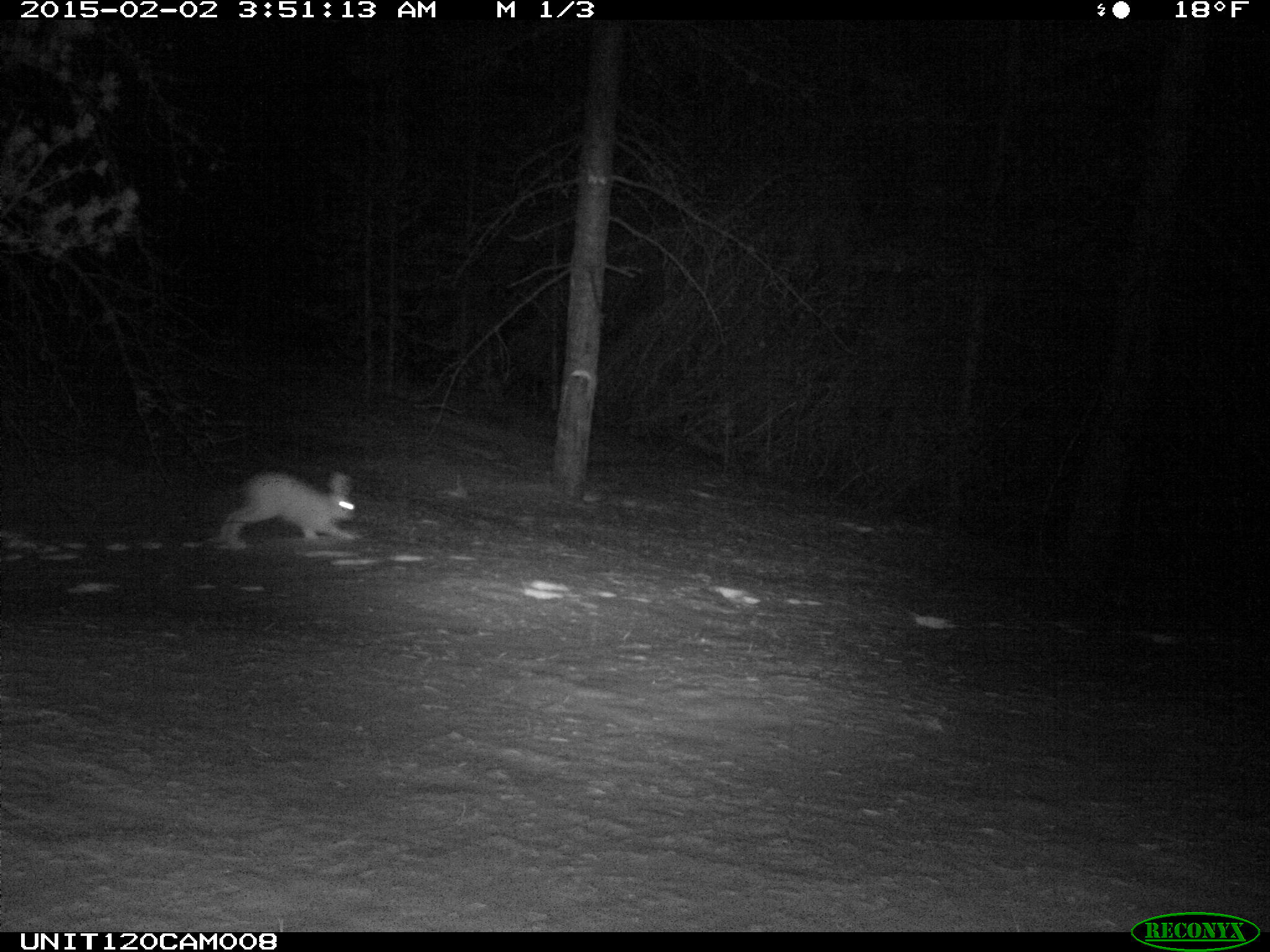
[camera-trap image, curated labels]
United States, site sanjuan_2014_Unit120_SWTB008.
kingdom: Animalia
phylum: Chordata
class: Mammalia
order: Lagomorpha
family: Leporidae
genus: Lepus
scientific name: Lepus americanus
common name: snowshoe hare